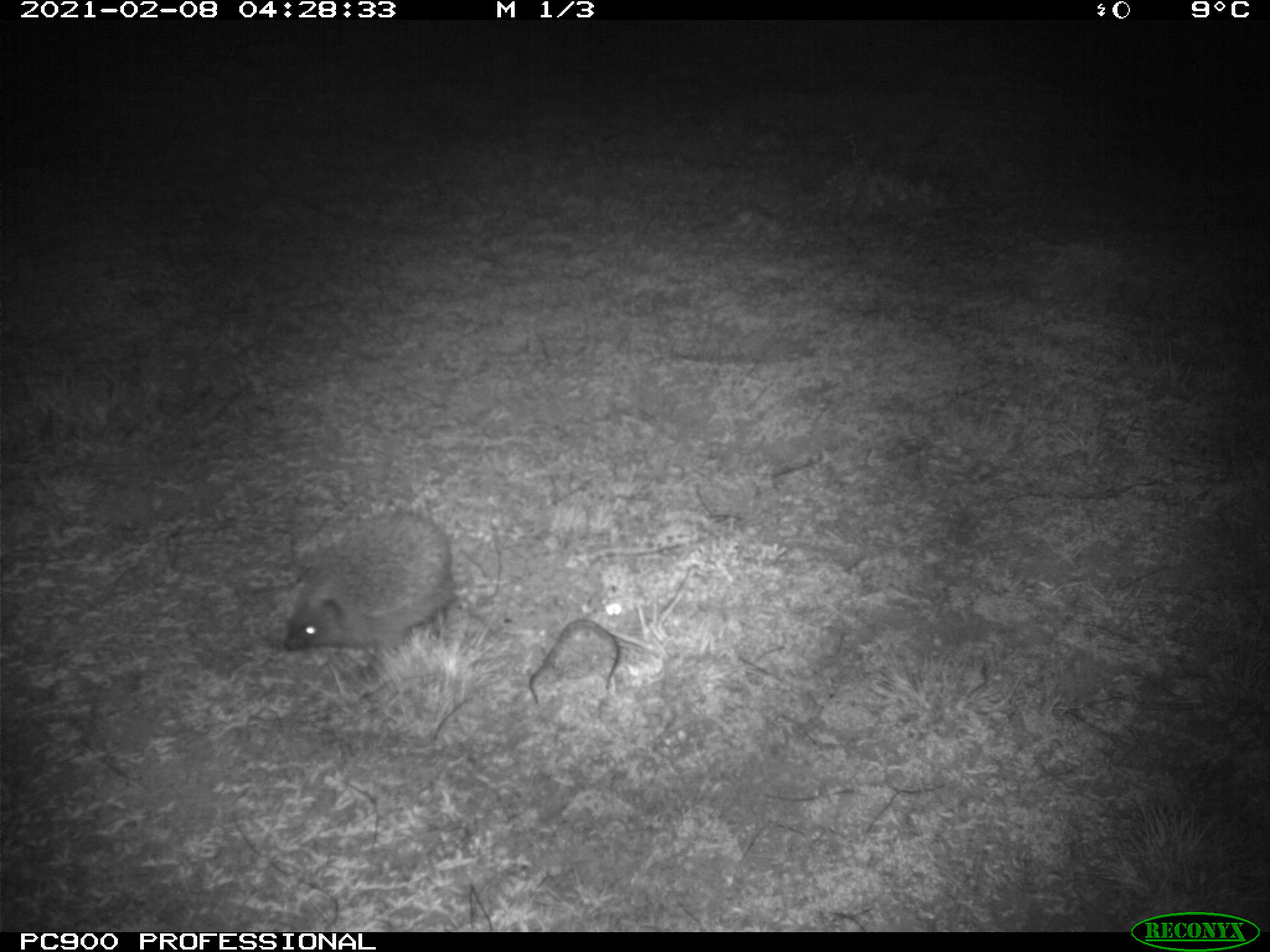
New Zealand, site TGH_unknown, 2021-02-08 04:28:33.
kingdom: Animalia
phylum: Chordata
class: Mammalia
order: Eulipotyphla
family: Erinaceidae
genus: Erinaceus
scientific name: Erinaceus europaeus europaeus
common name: european hedgehog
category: hedgehog